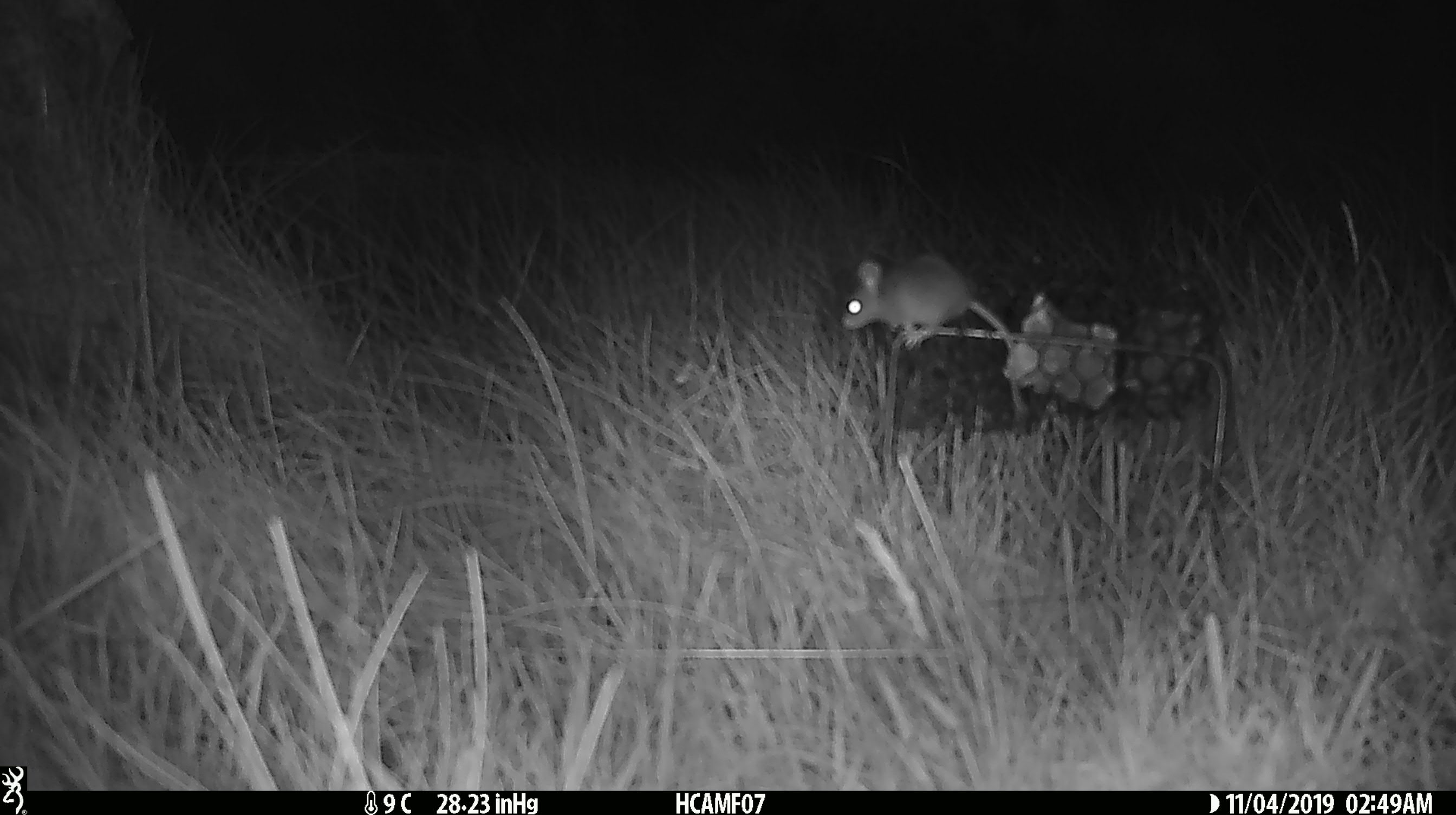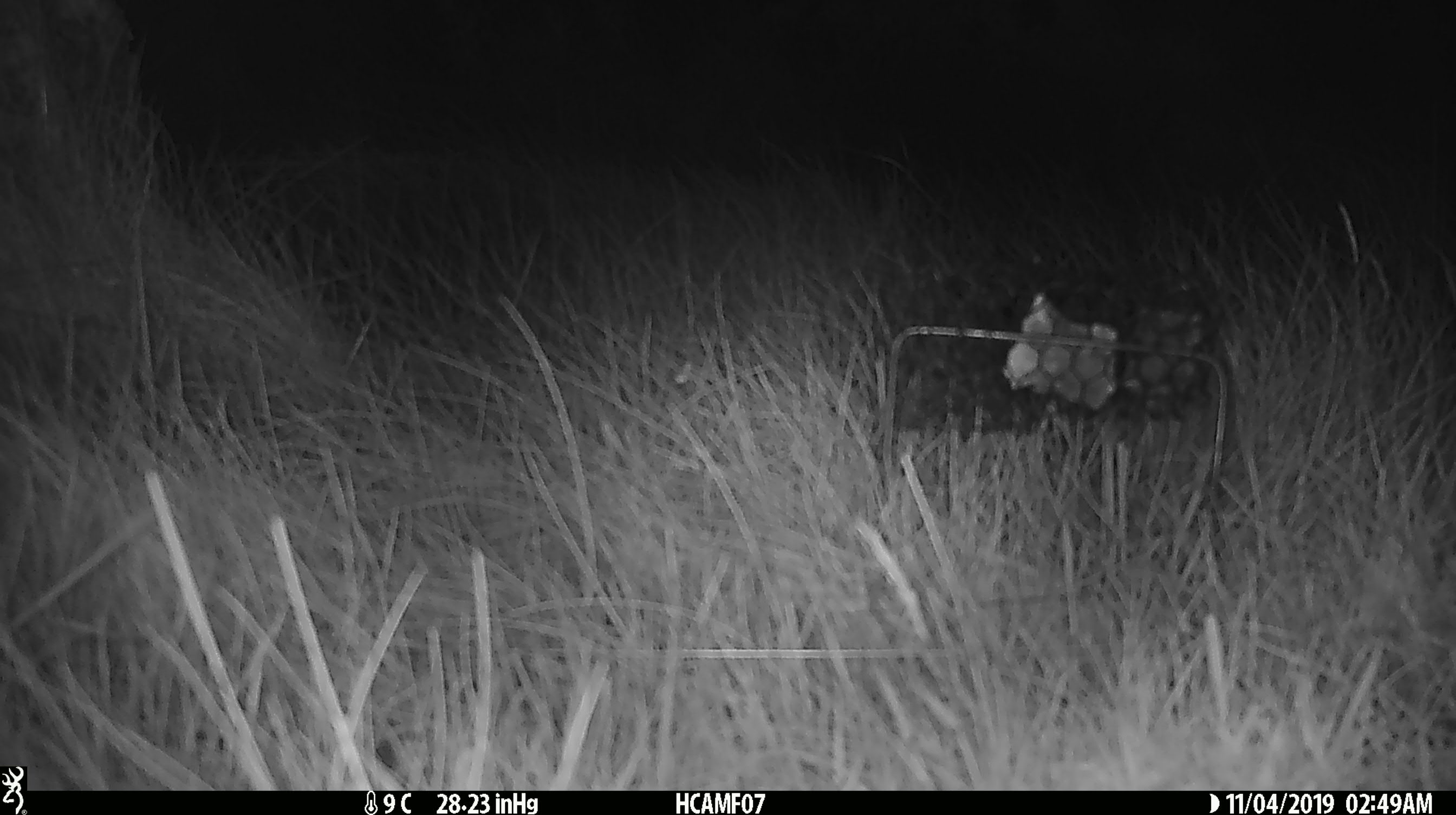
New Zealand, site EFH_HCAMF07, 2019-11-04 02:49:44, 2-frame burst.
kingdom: Animalia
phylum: Chordata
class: Mammalia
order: Rodentia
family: Muridae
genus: Mus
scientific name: Mus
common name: mouse